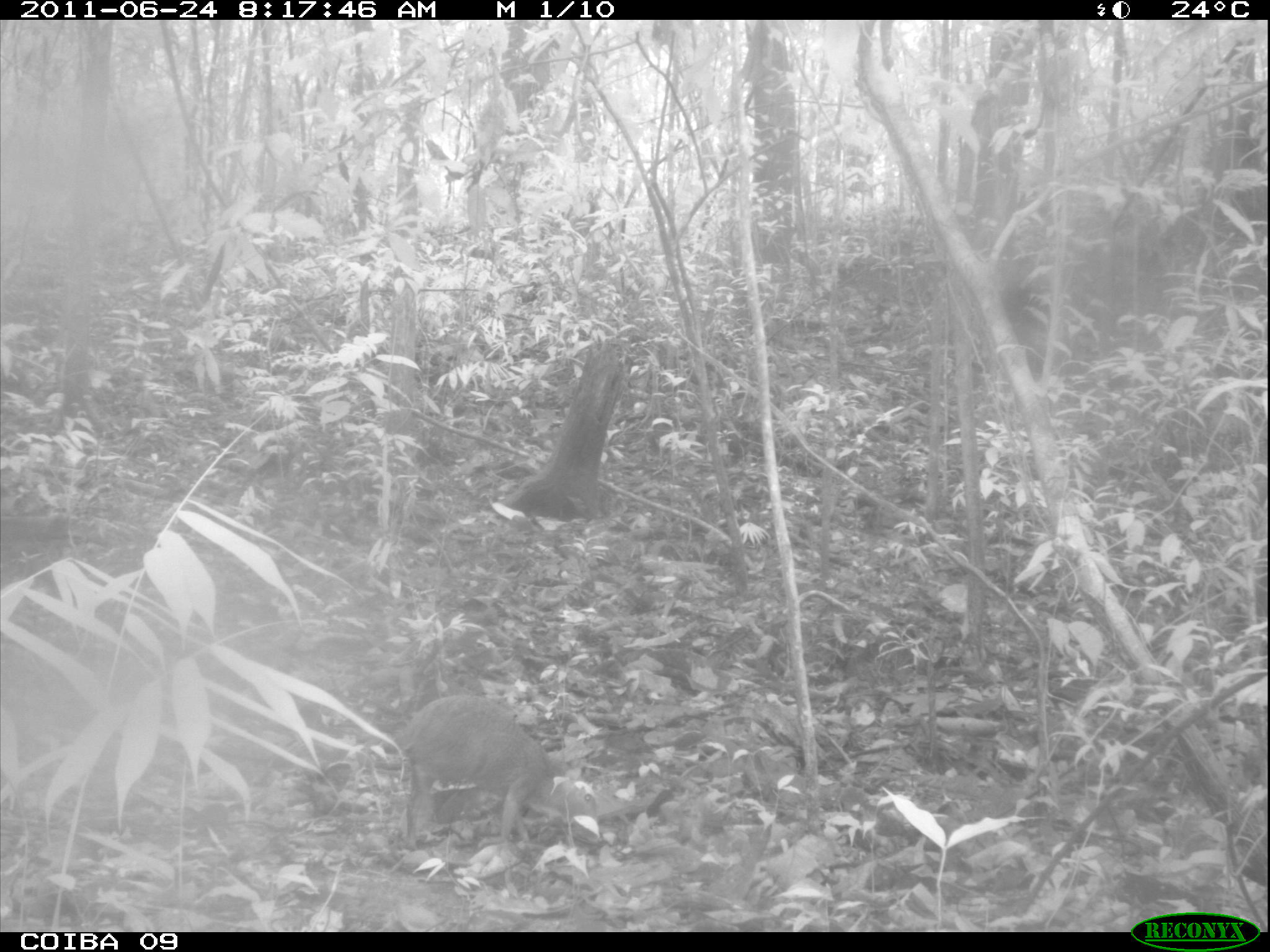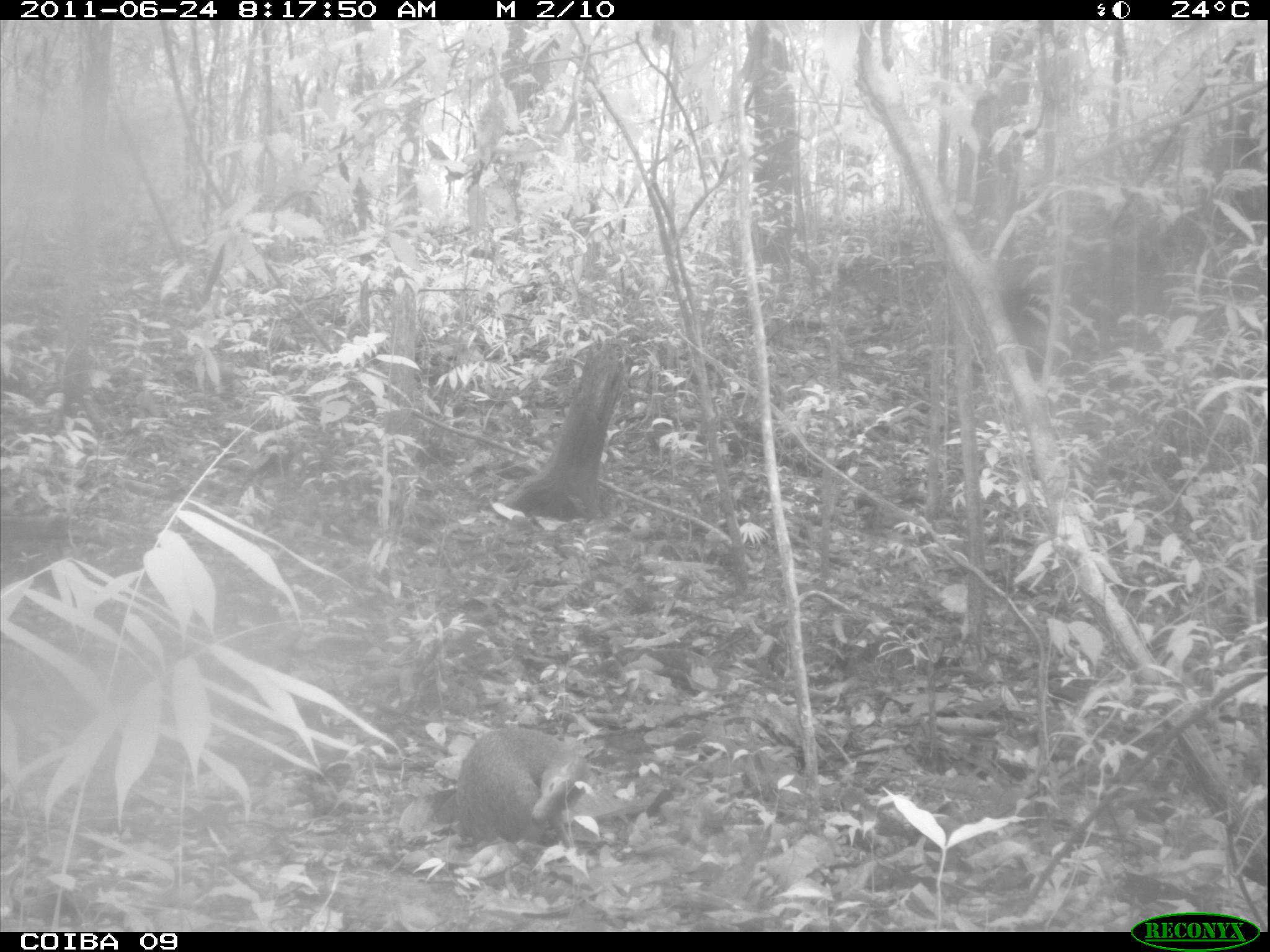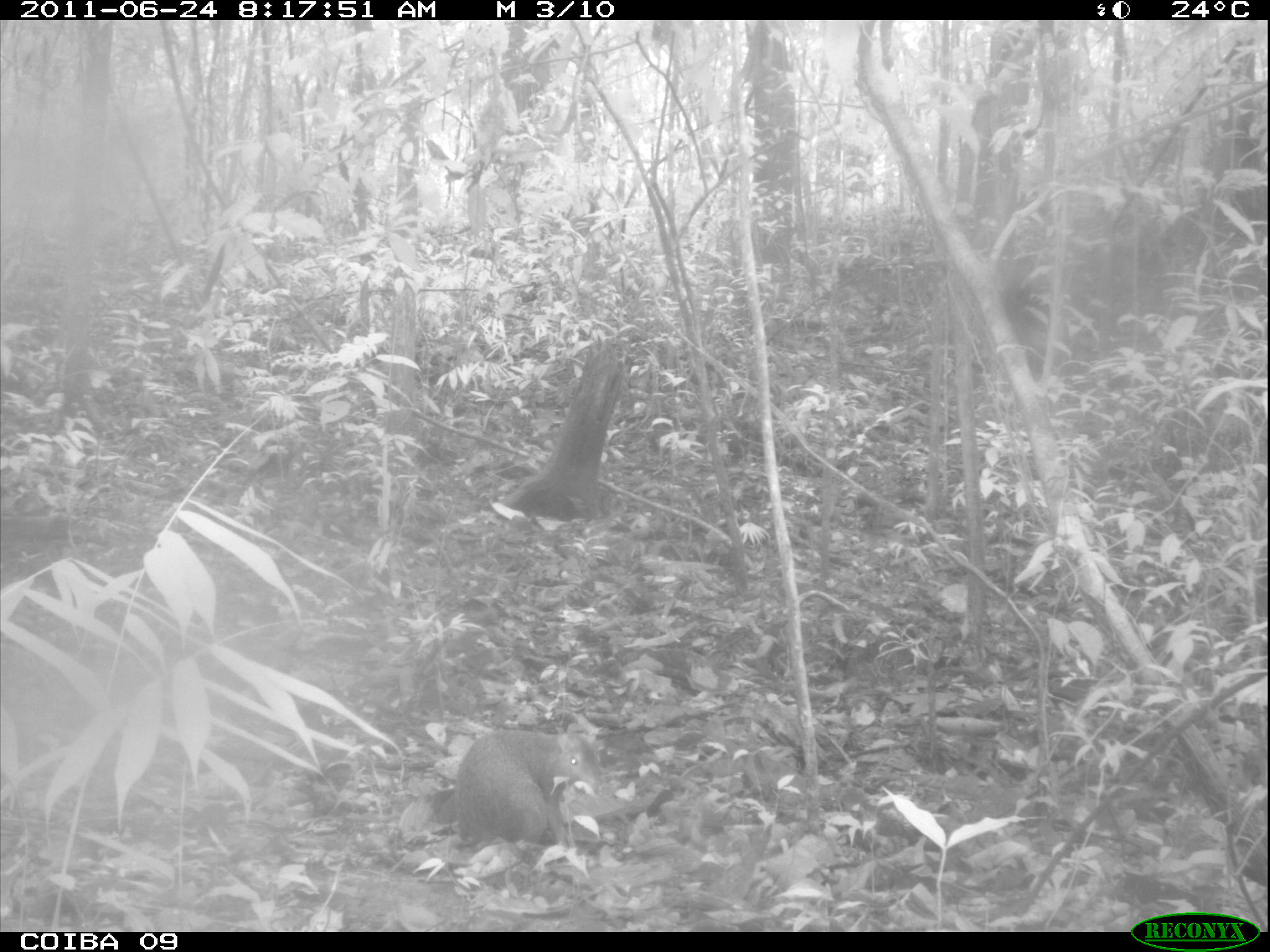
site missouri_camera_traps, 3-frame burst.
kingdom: Animalia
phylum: Chordata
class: Mammalia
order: Rodentia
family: Dasyproctidae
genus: Dasyprocta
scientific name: Dasyprocta coibae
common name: coiban agouti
Coiban agouti (Dasyprocta coibae). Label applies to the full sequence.